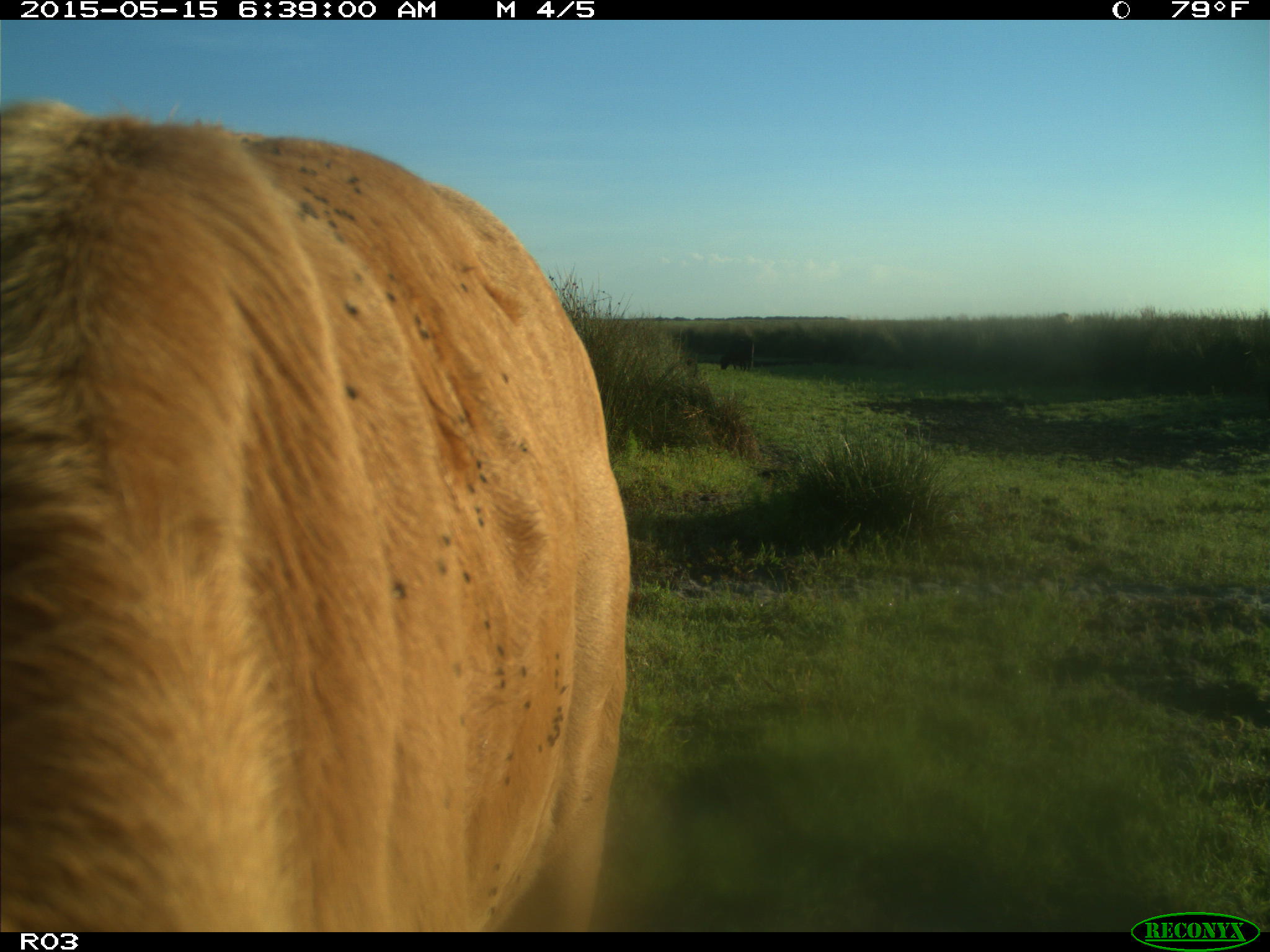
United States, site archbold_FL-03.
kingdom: Animalia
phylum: Chordata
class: Mammalia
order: Artiodactyla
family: Bovidae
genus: Bos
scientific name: Bos taurus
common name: domestic cow